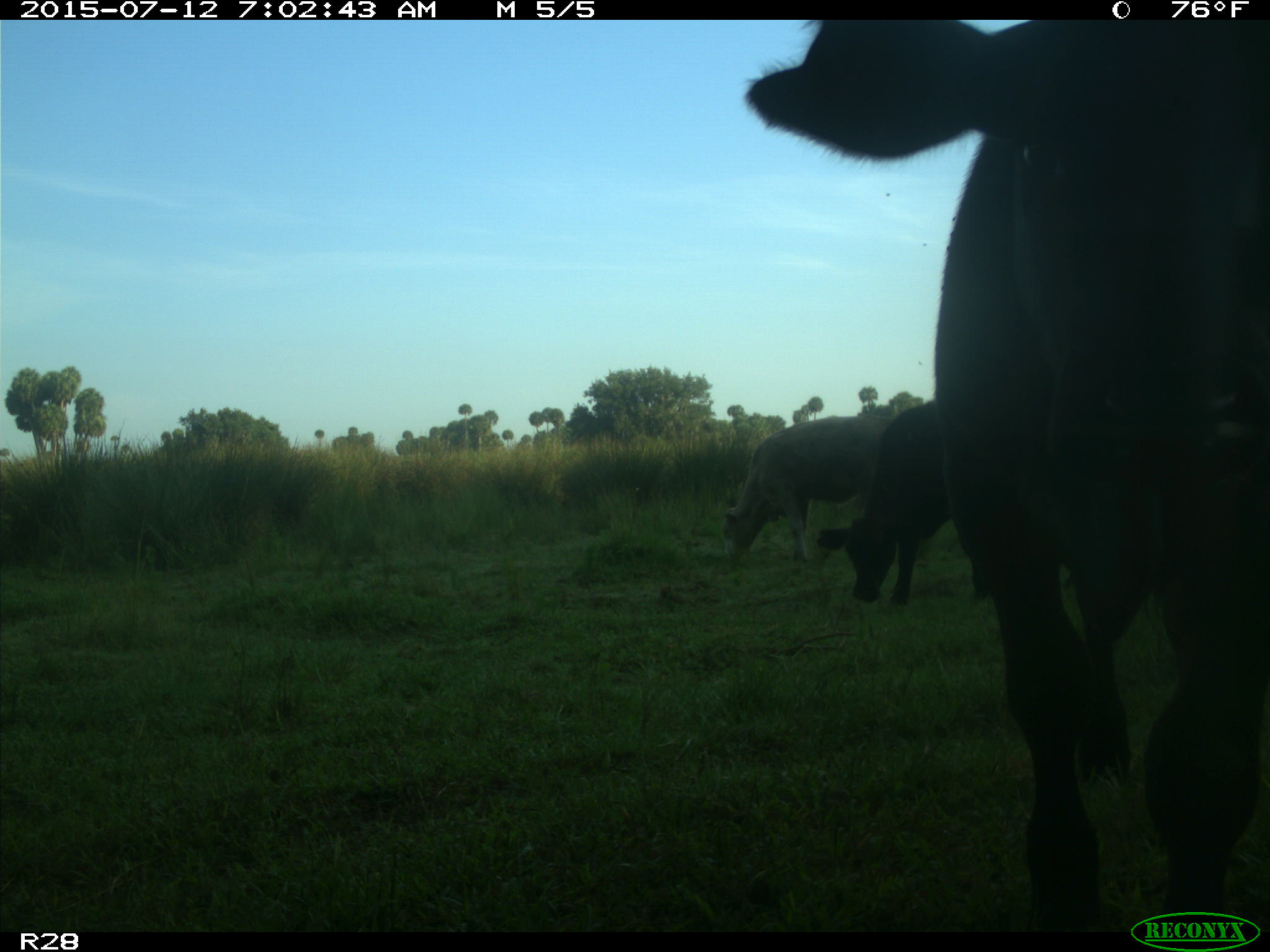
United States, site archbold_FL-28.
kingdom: Animalia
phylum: Chordata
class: Mammalia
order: Artiodactyla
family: Bovidae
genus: Bos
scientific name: Bos taurus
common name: domestic cow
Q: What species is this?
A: Bos taurus (domestic cow).